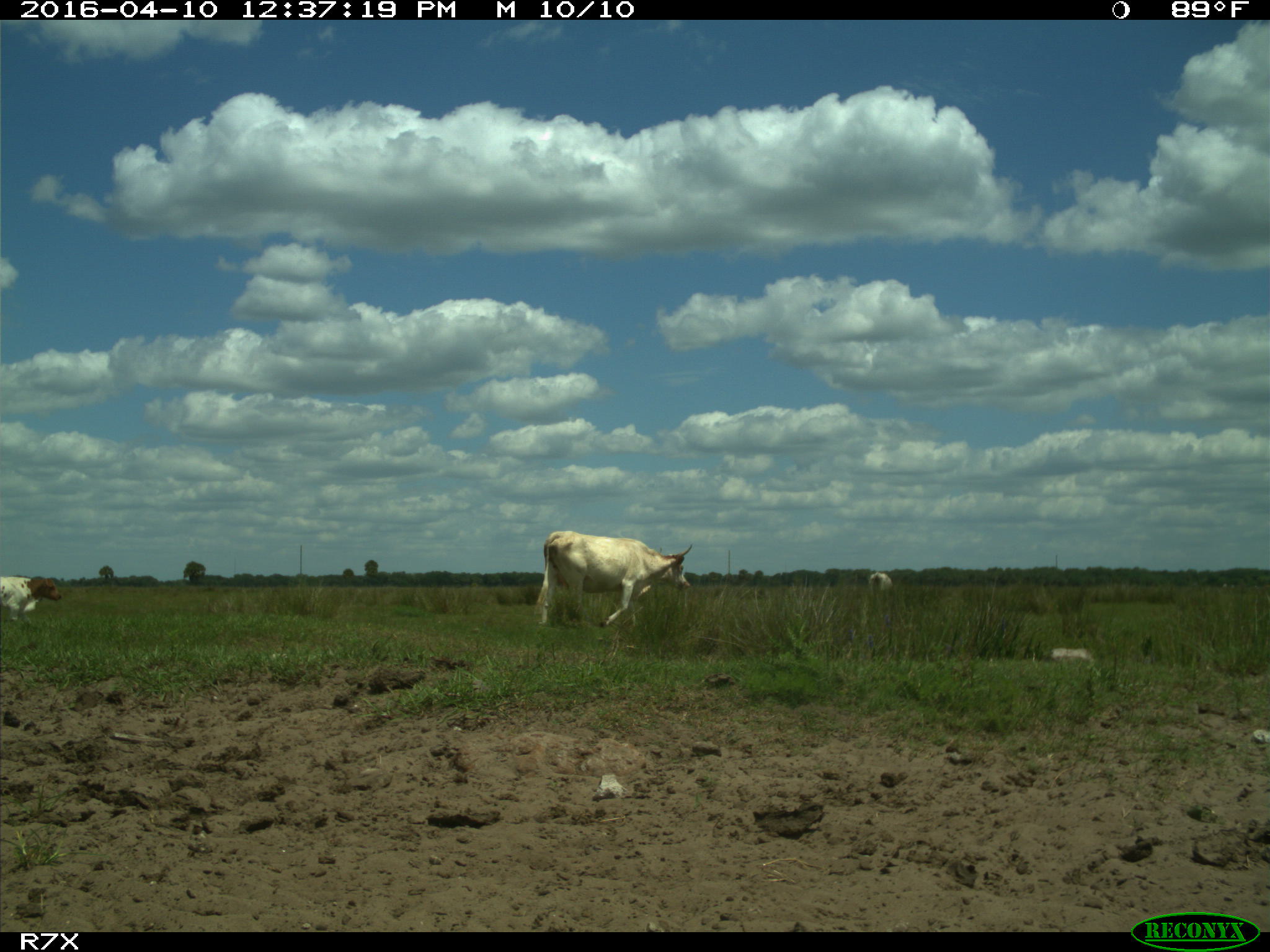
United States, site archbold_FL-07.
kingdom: Animalia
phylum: Chordata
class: Mammalia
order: Artiodactyla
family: Bovidae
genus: Bos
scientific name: Bos taurus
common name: domestic cow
Bos taurus (domestic cow).